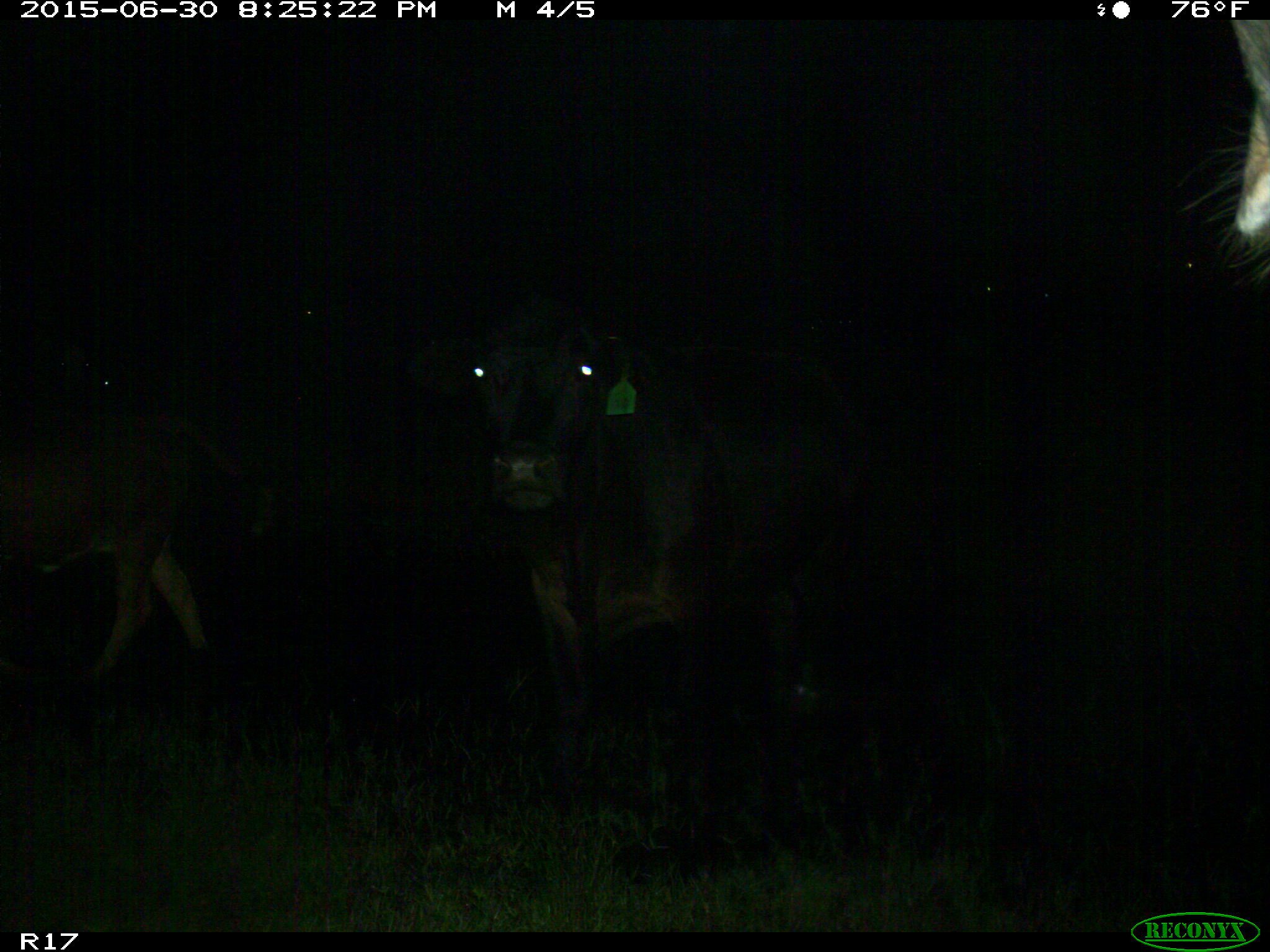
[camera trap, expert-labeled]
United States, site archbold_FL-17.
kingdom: Animalia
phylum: Chordata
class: Mammalia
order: Artiodactyla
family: Bovidae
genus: Bos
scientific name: Bos taurus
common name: domestic cow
Bos taurus (domestic cow).